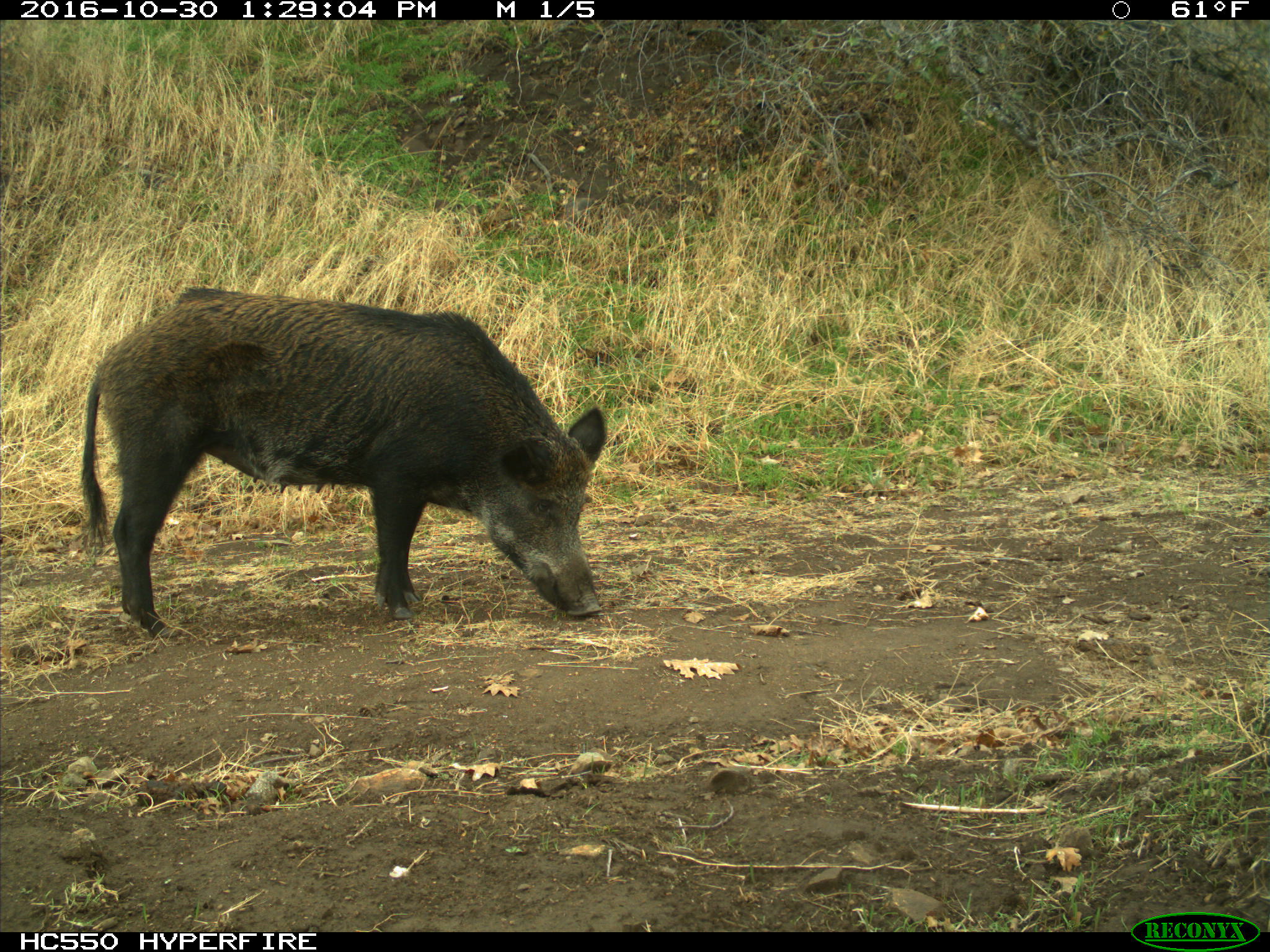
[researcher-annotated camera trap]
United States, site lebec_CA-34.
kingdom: Animalia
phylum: Chordata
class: Mammalia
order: Artiodactyla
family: Suidae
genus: Sus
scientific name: Sus scrofa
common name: wild boar